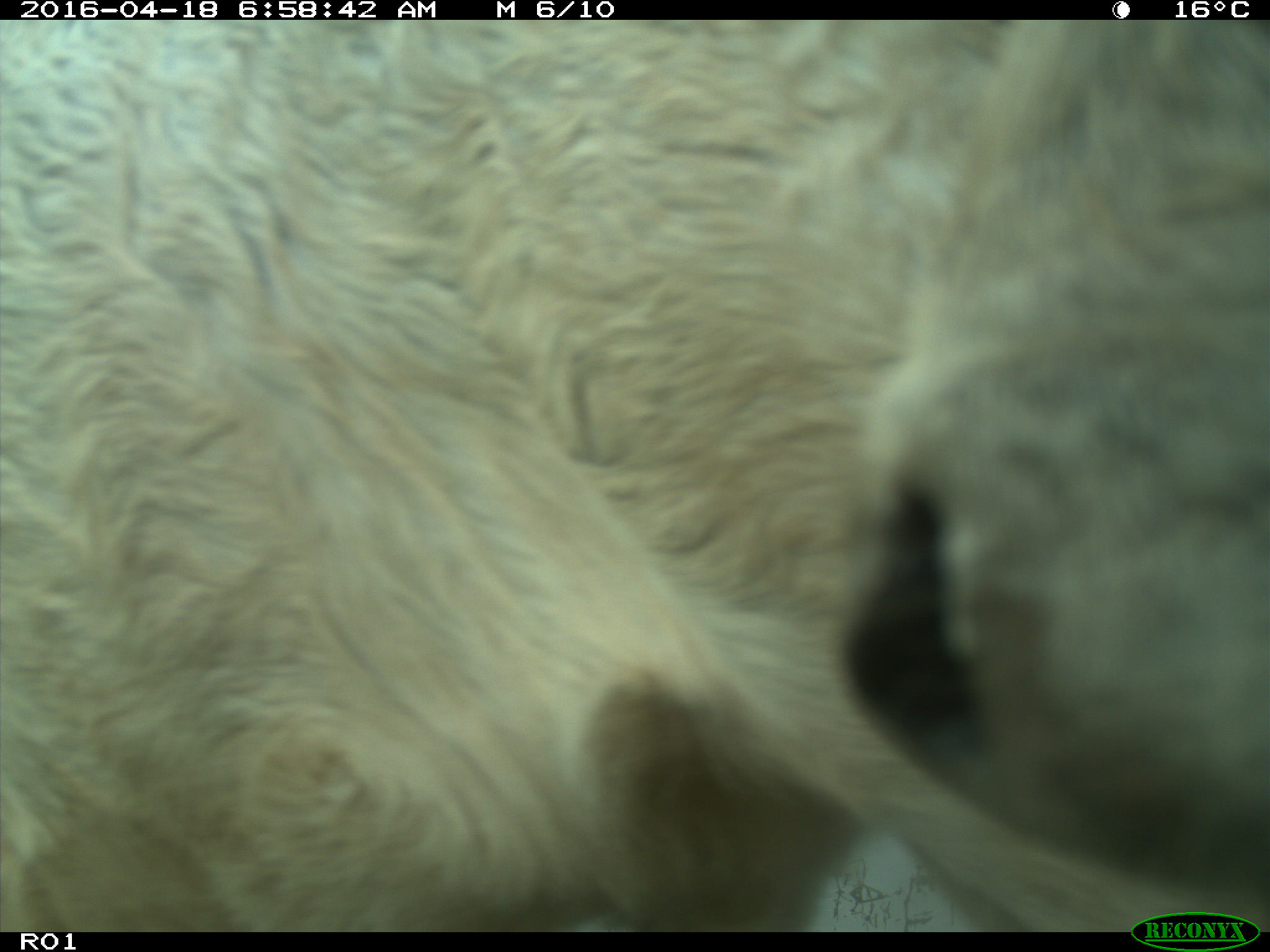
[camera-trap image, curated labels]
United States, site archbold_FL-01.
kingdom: Animalia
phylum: Chordata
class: Mammalia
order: Artiodactyla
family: Bovidae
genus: Bos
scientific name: Bos taurus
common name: domestic cow